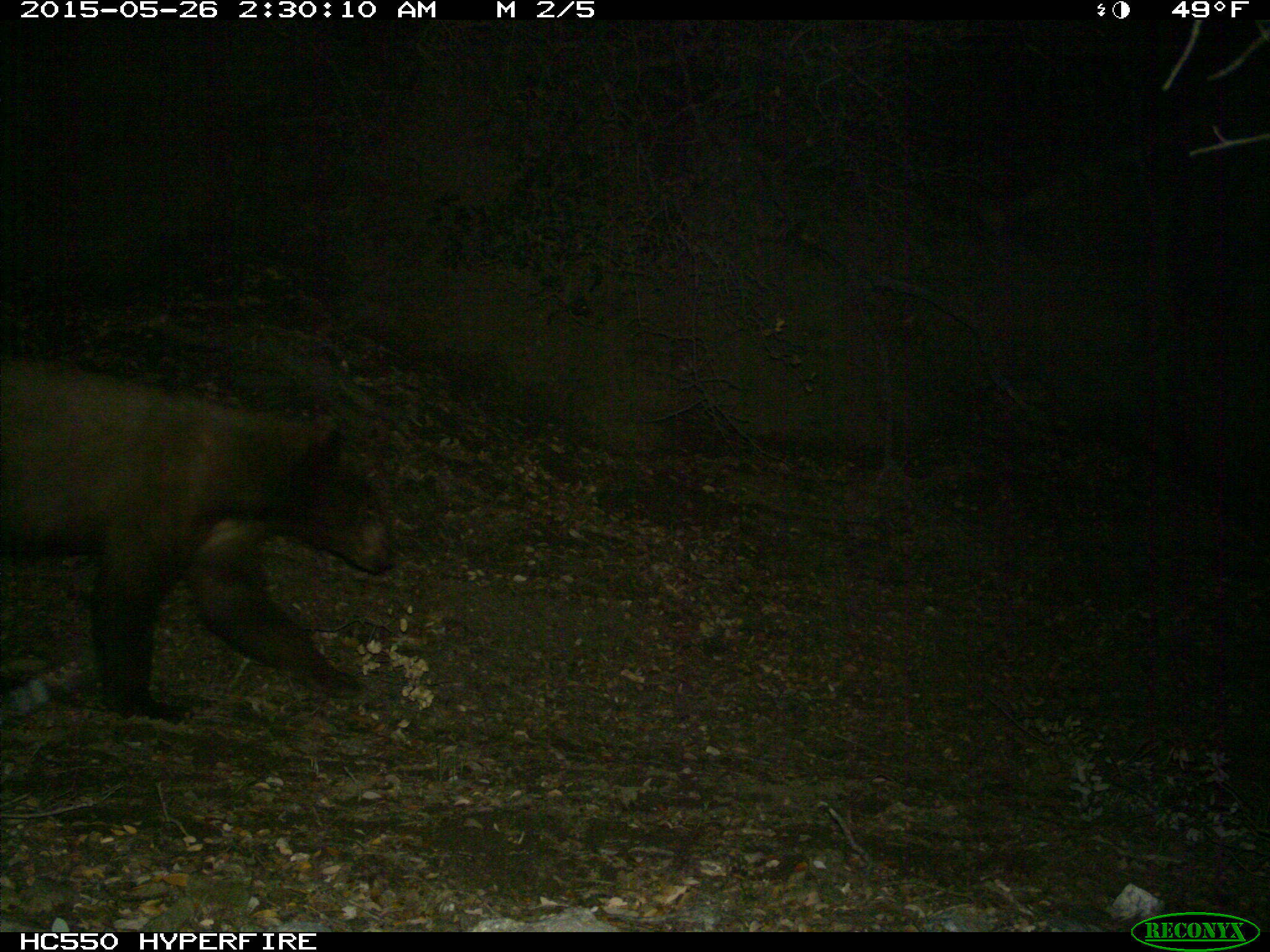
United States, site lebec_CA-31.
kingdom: Animalia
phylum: Chordata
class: Mammalia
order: Carnivora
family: Ursidae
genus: Ursus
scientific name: Ursus americanus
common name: american black bear